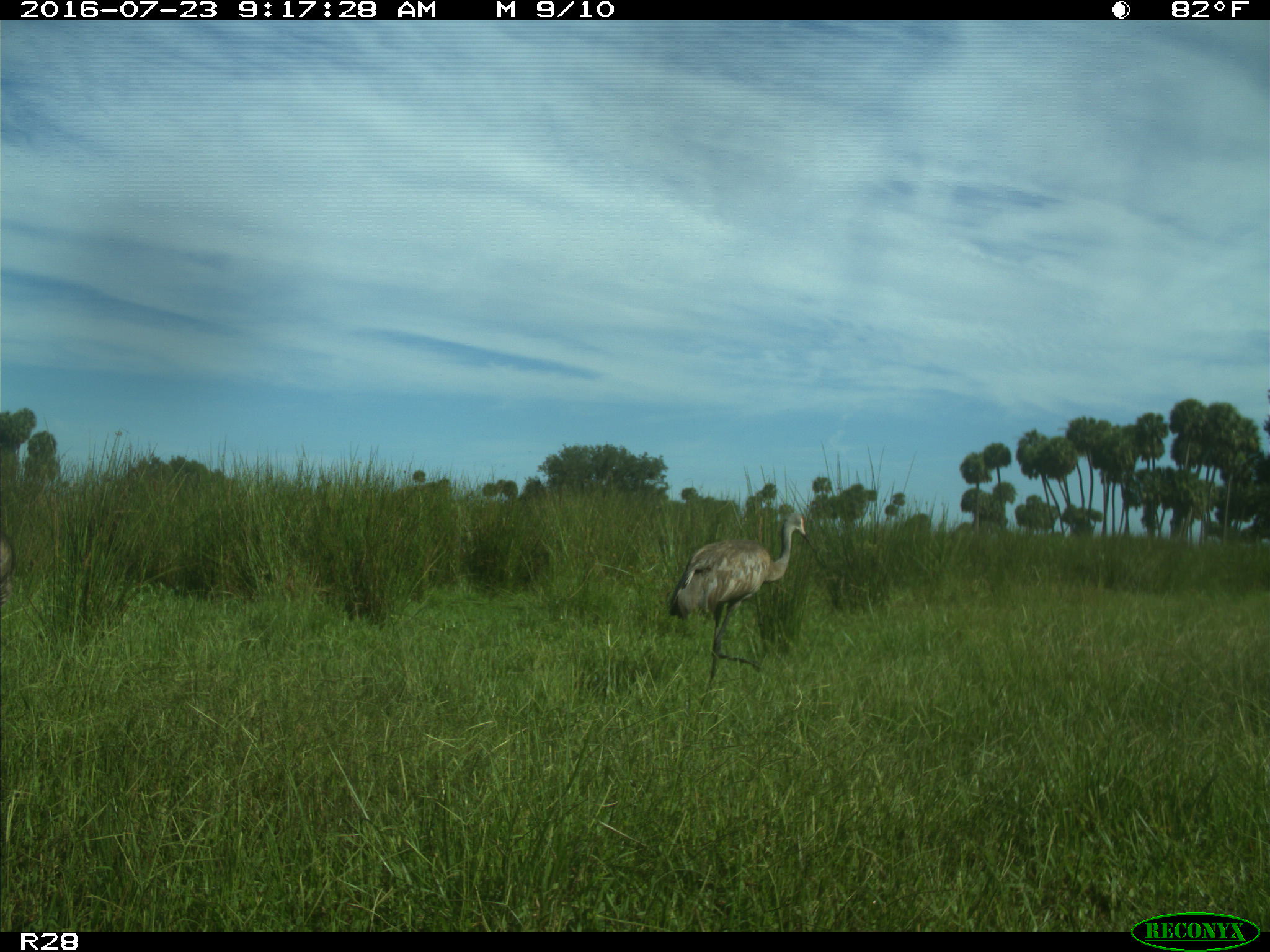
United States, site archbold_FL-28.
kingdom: Animalia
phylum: Chordata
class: Aves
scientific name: Aves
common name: birds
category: unidentified bird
Unidentified bird (birds) (Aves).